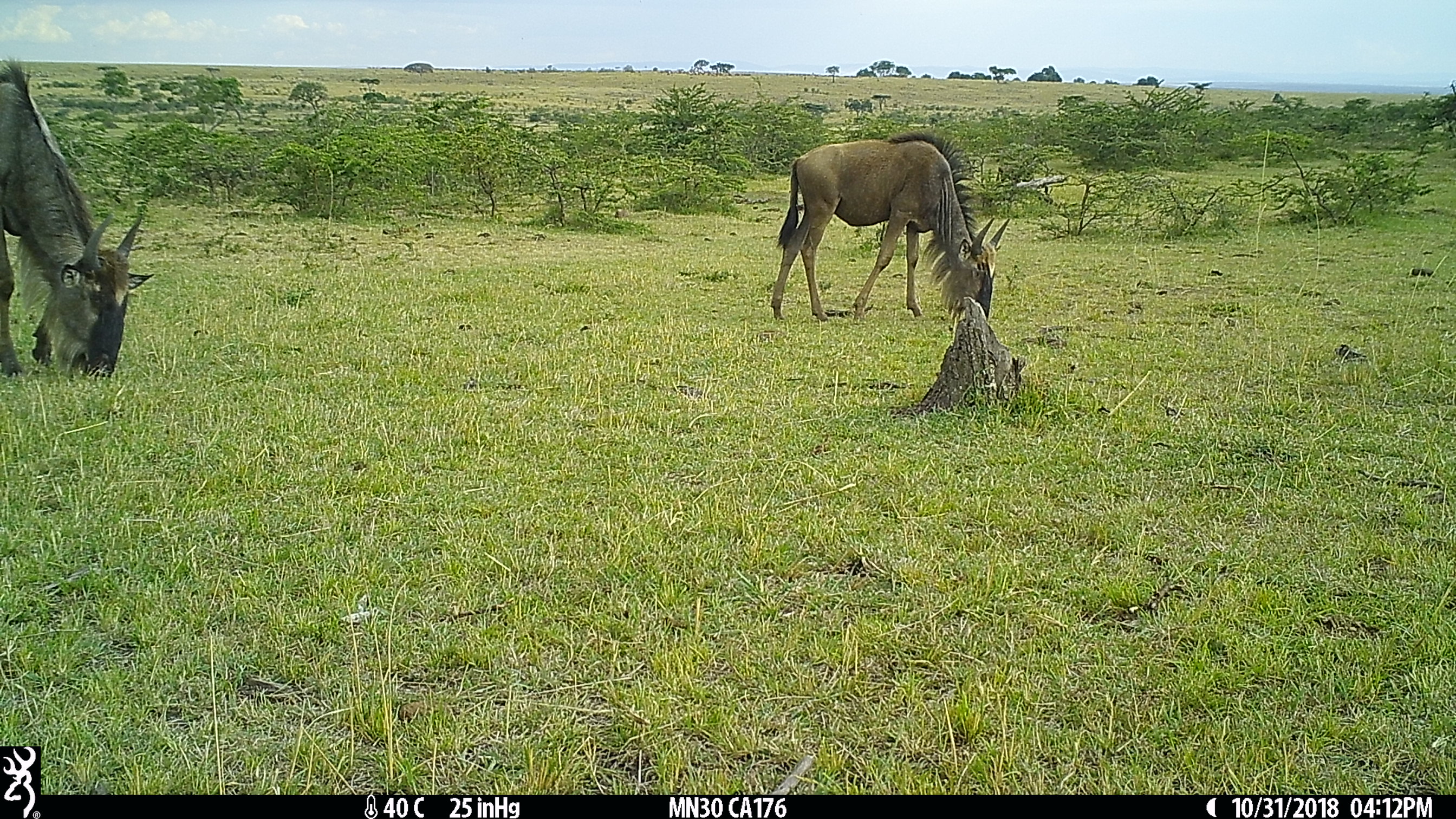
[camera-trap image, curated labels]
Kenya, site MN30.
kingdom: Animalia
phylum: Chordata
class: Mammalia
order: Artiodactyla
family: Bovidae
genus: Connochaetes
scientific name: Connochaetes taurinus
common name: blue wildebeest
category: wildebeest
Wildebeest (blue wildebeest) (Connochaetes taurinus).